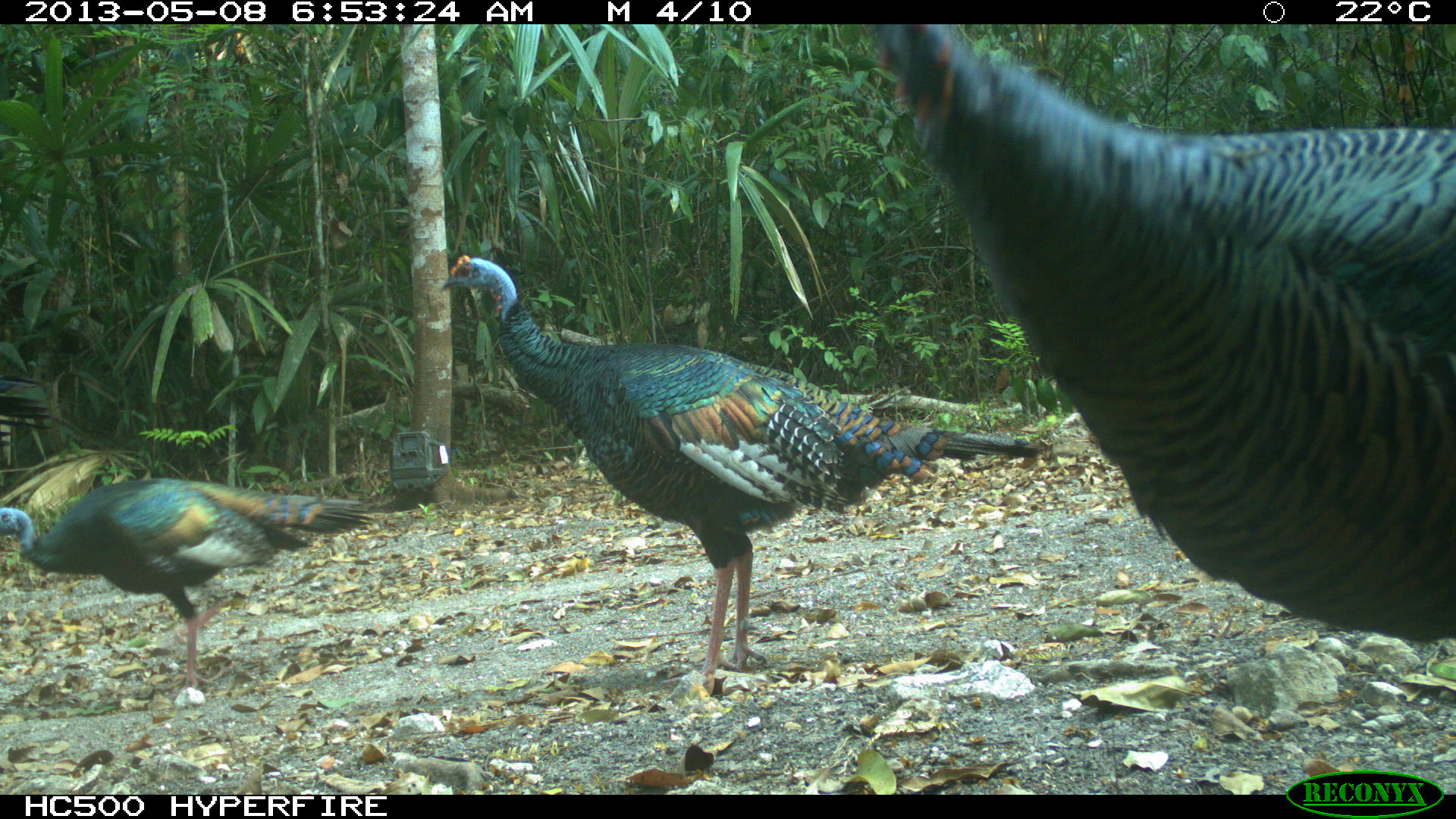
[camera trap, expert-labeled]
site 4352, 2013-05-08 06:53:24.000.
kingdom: Animalia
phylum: Chordata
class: Aves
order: Galliformes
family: Phasianidae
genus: Meleagris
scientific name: Meleagris ocellata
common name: ocellated turkey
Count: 4.